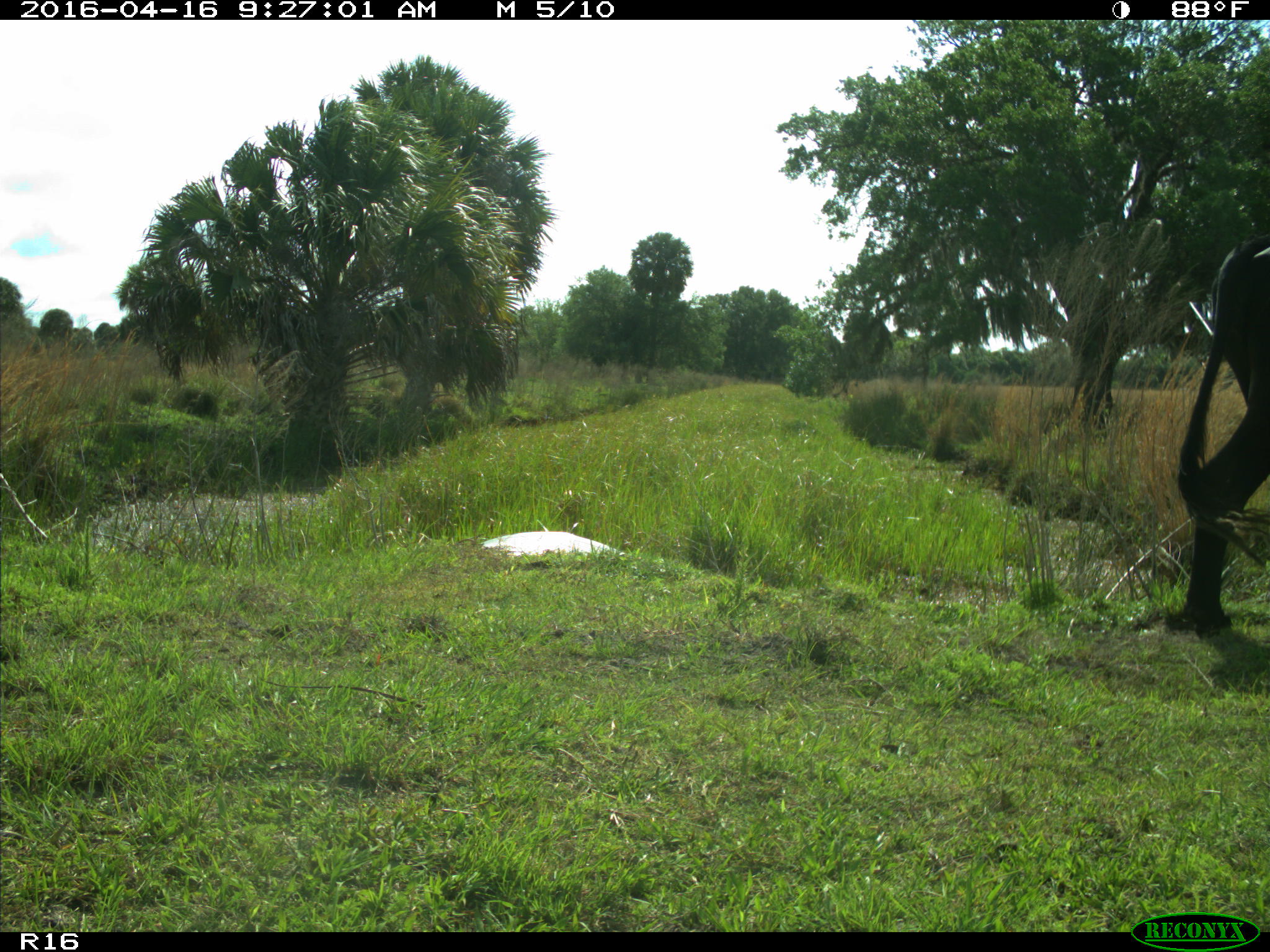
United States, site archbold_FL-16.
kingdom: Animalia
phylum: Chordata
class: Mammalia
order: Artiodactyla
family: Bovidae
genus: Bos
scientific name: Bos taurus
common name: domestic cow